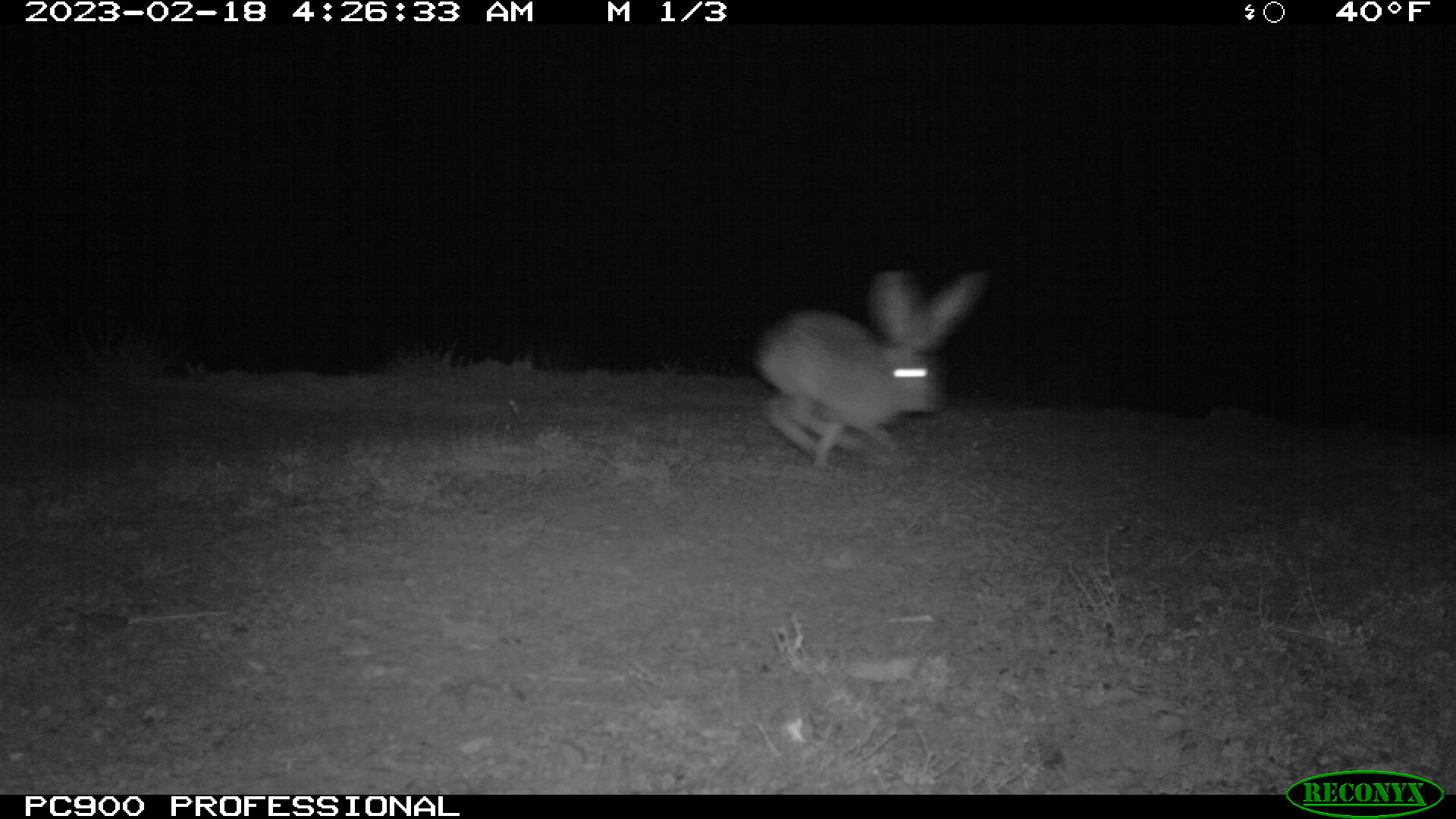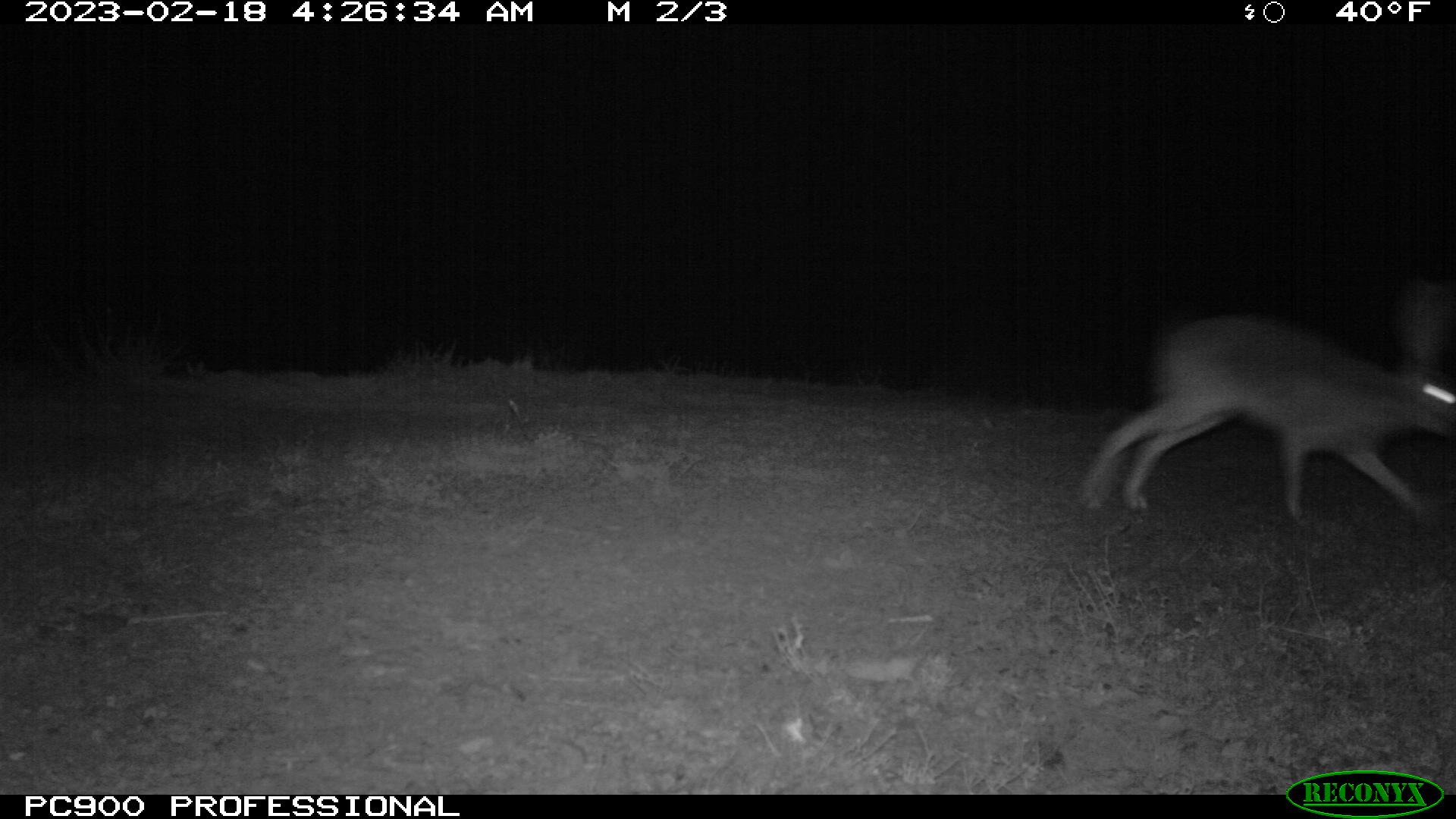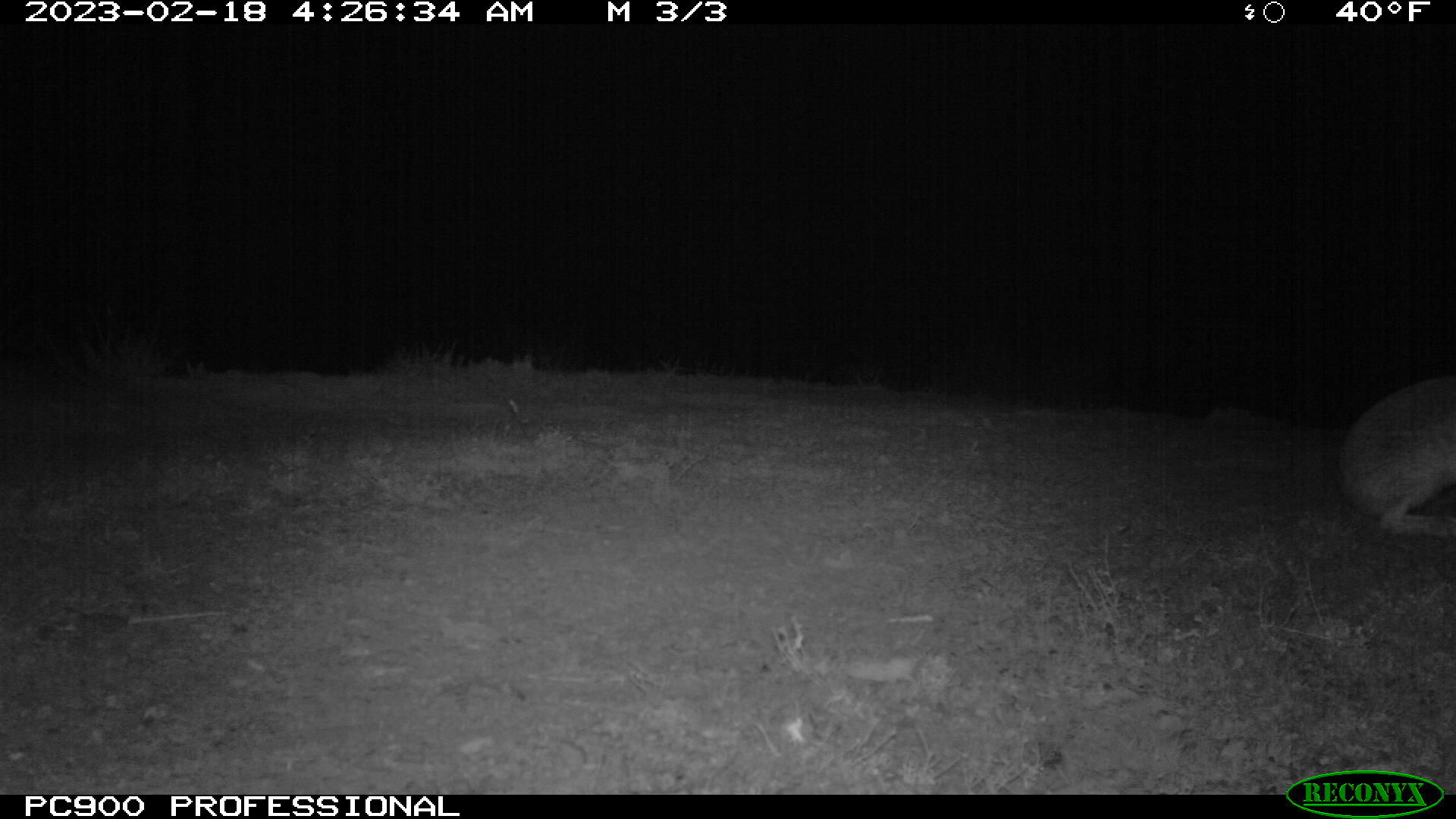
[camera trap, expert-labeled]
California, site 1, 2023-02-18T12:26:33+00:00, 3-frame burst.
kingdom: Animalia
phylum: Chordata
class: Mammalia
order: Lagomorpha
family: Leporidae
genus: Lepus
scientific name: Lepus californicus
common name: black-tailed jackrabbit